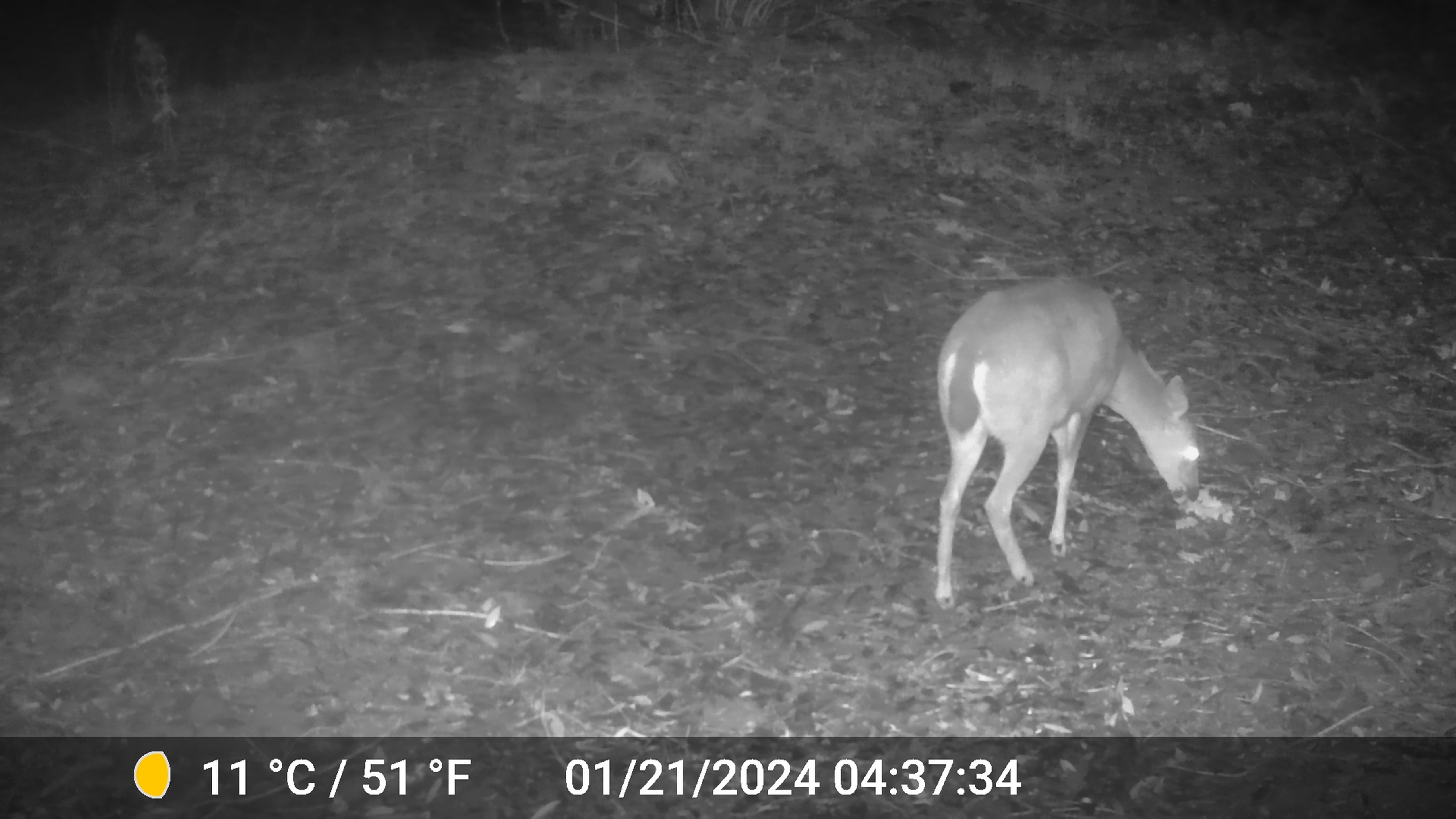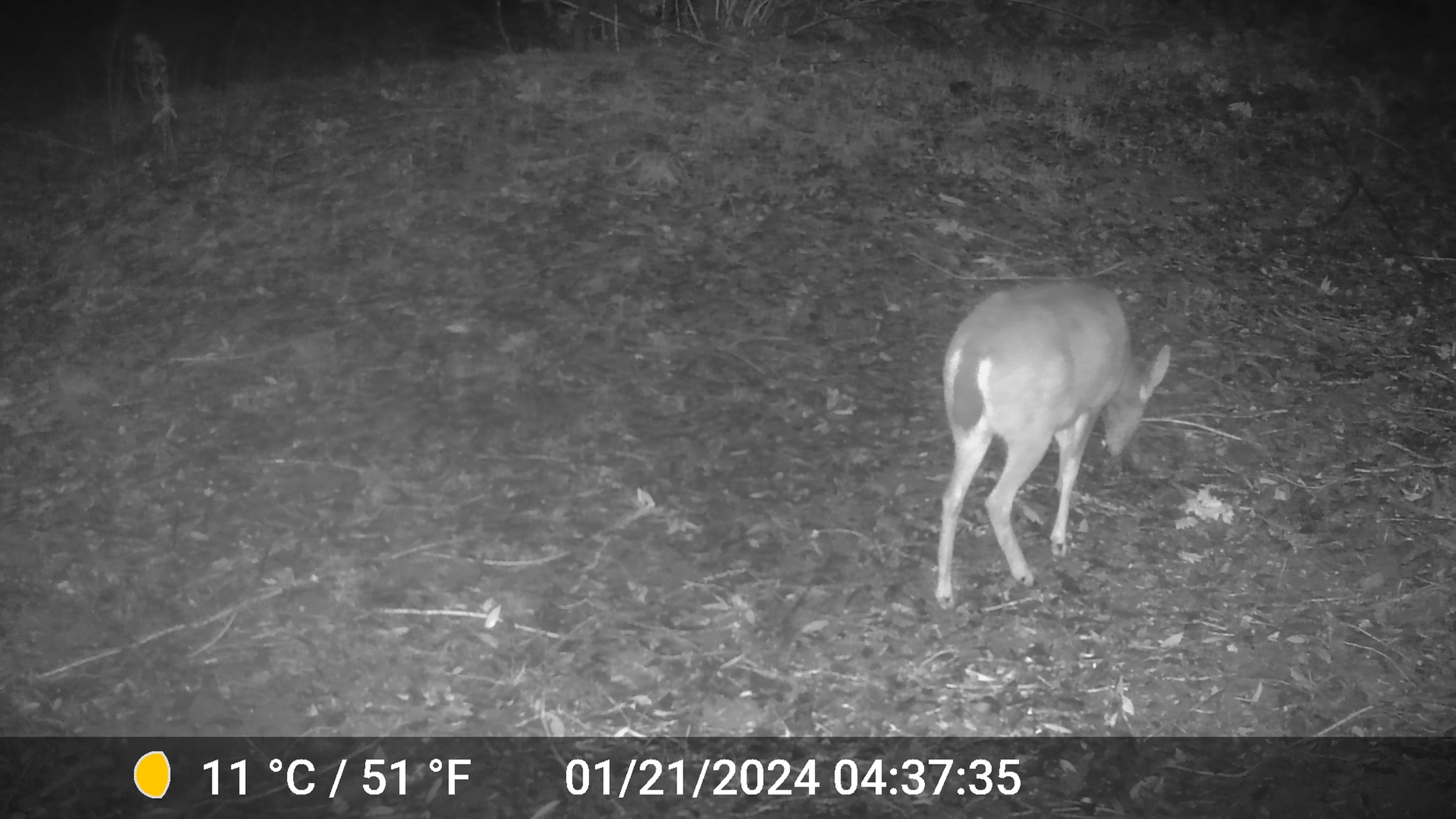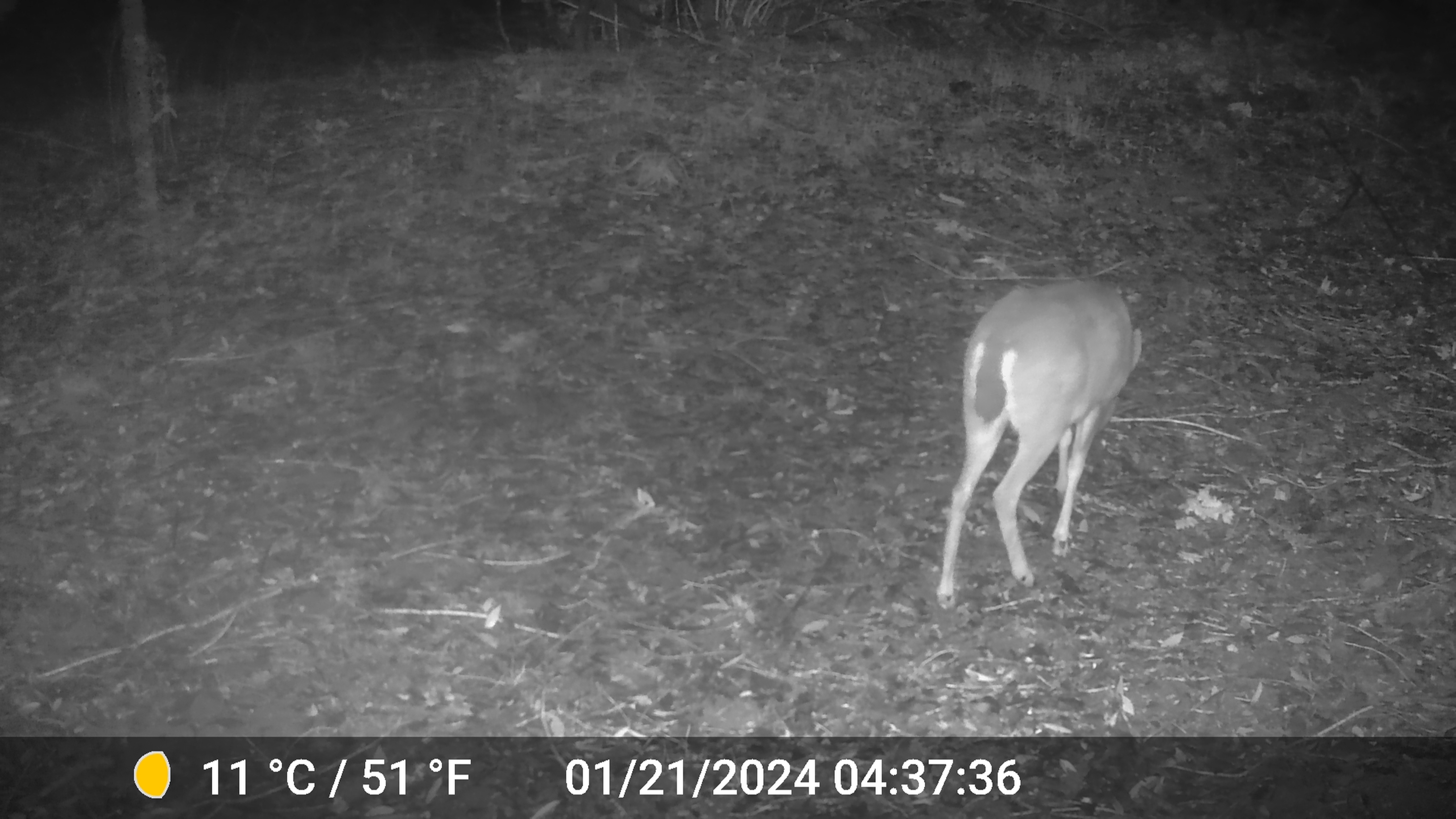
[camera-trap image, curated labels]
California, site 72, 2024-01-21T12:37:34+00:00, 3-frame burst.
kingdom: Animalia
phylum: Chordata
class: Mammalia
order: Artiodactyla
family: Cervidae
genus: Odocoileus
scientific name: Odocoileus hemionus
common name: mule deer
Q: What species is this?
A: Mule deer (Odocoileus hemionus).